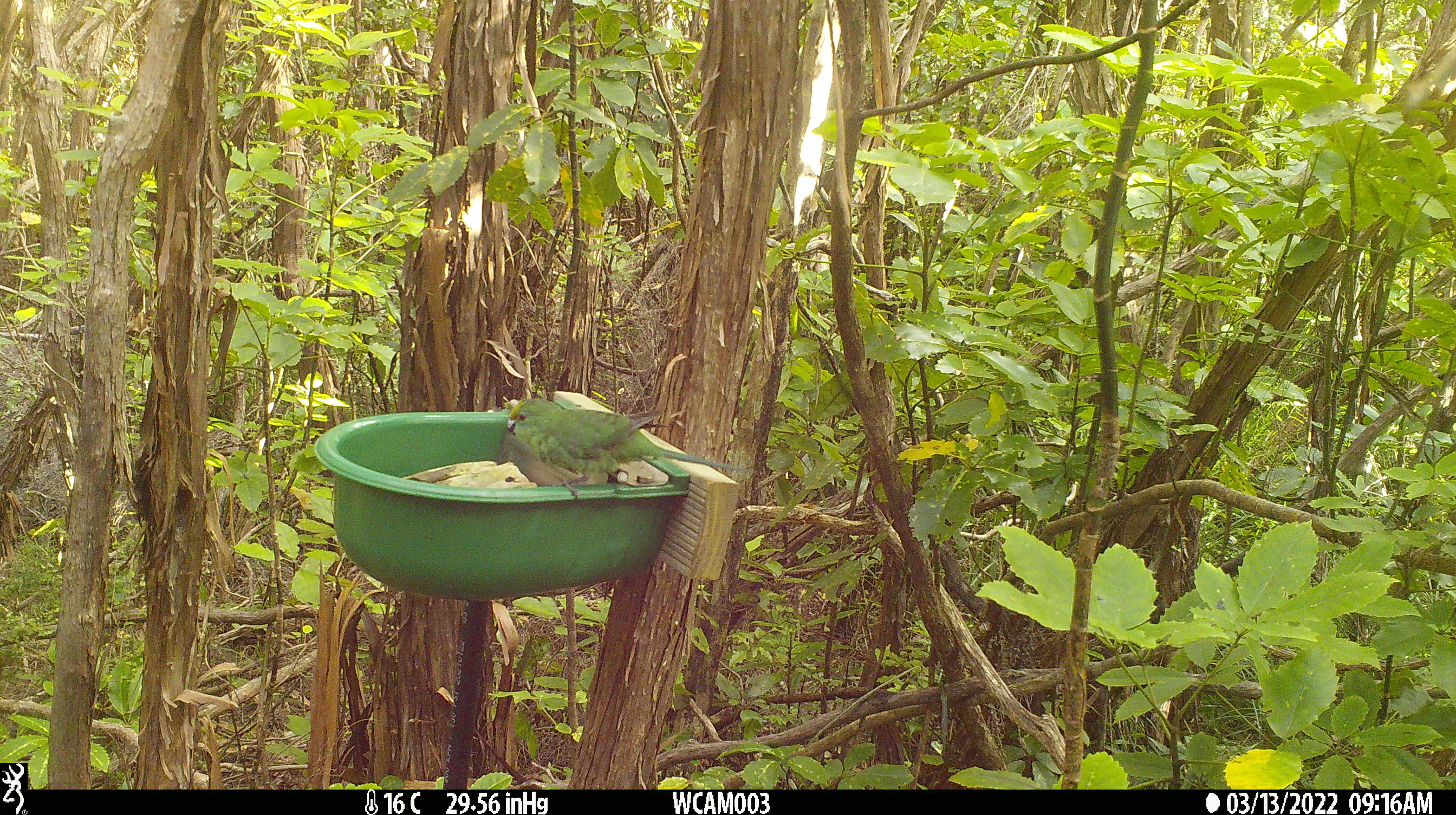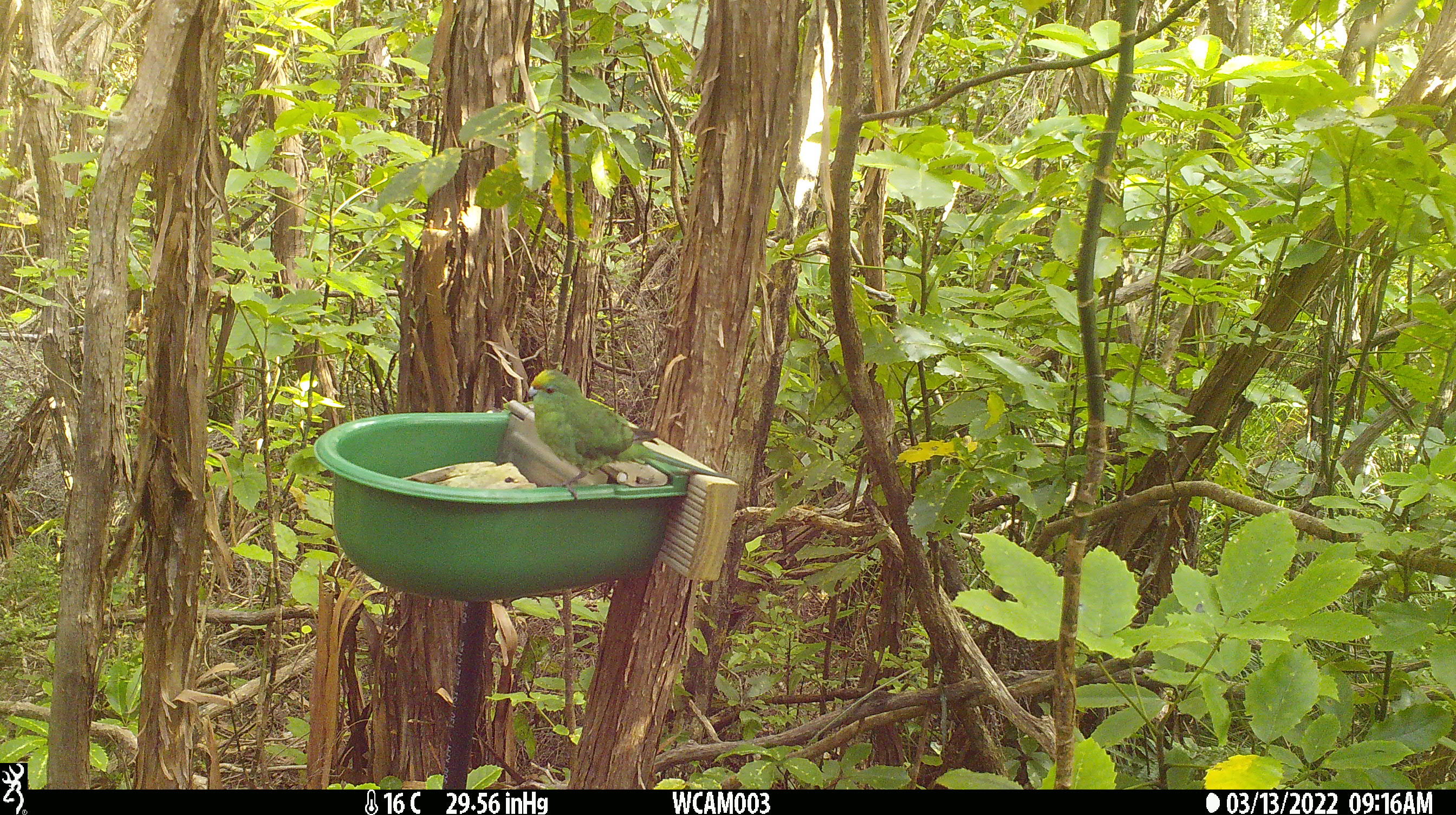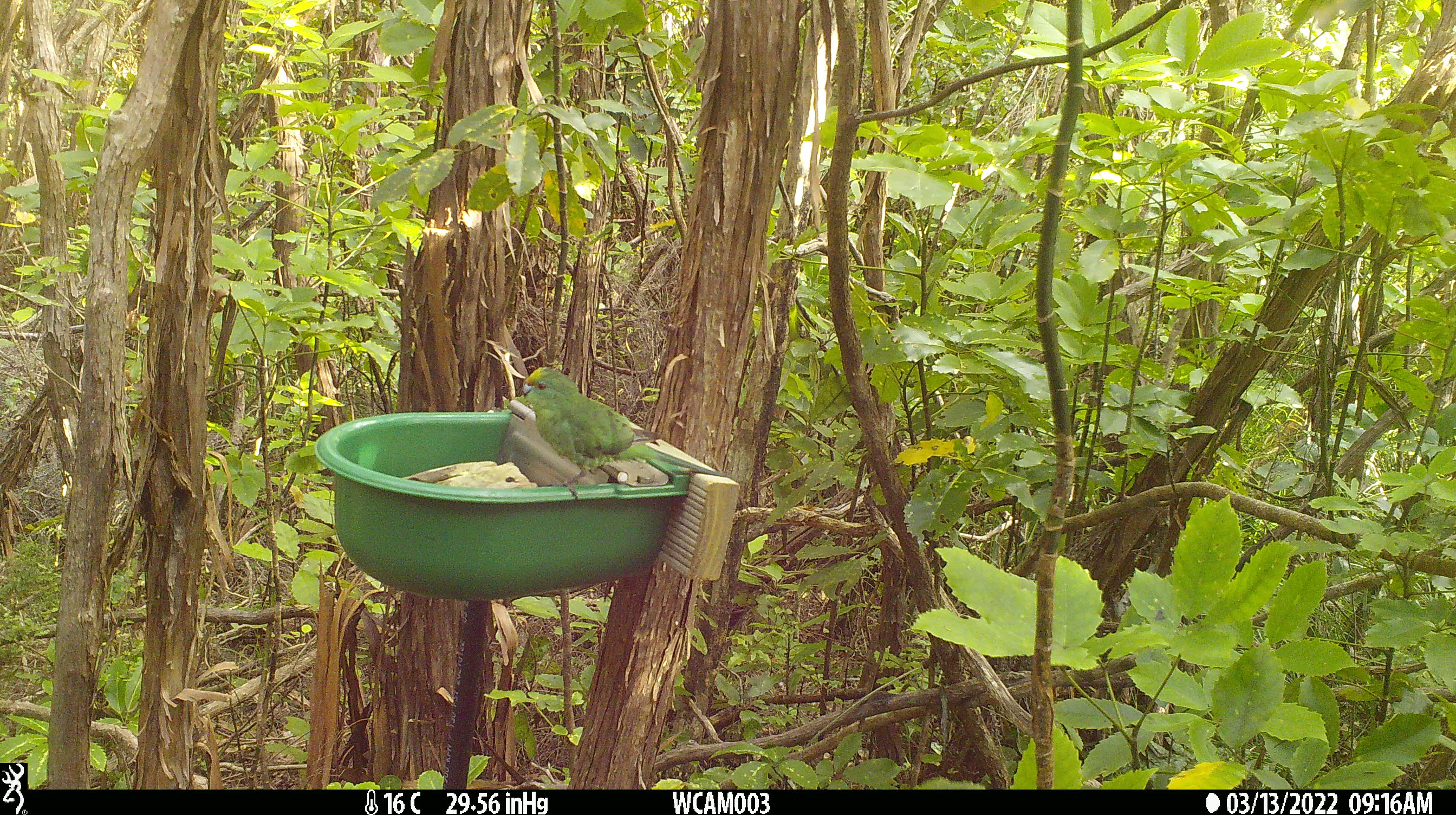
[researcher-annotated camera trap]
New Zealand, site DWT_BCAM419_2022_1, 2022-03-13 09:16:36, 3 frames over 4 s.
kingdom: Animalia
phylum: Chordata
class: Aves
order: Psittaciformes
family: Psittaculidae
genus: Cyanoramphus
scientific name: Cyanoramphus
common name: parakeet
Parakeet (Cyanoramphus).